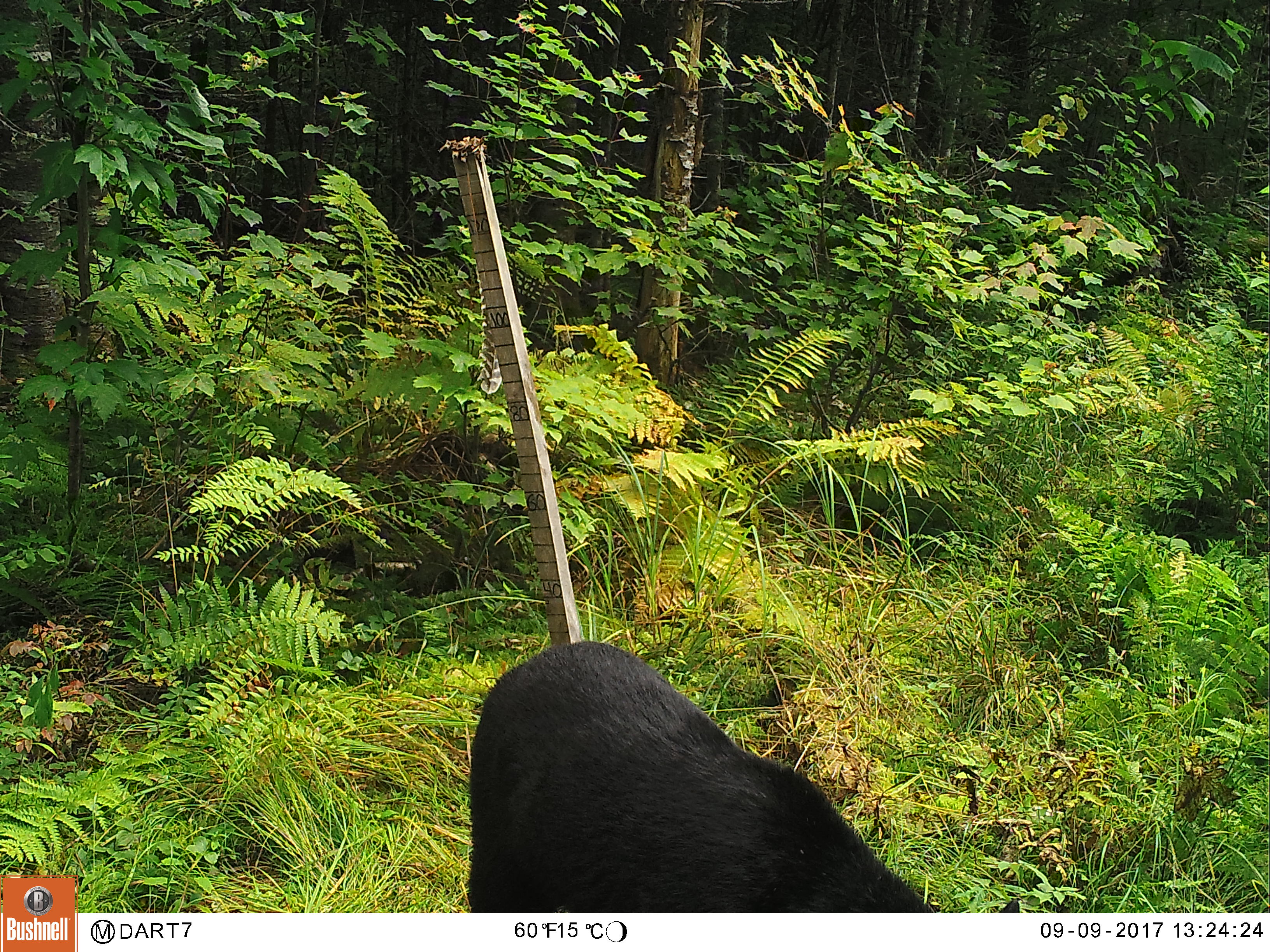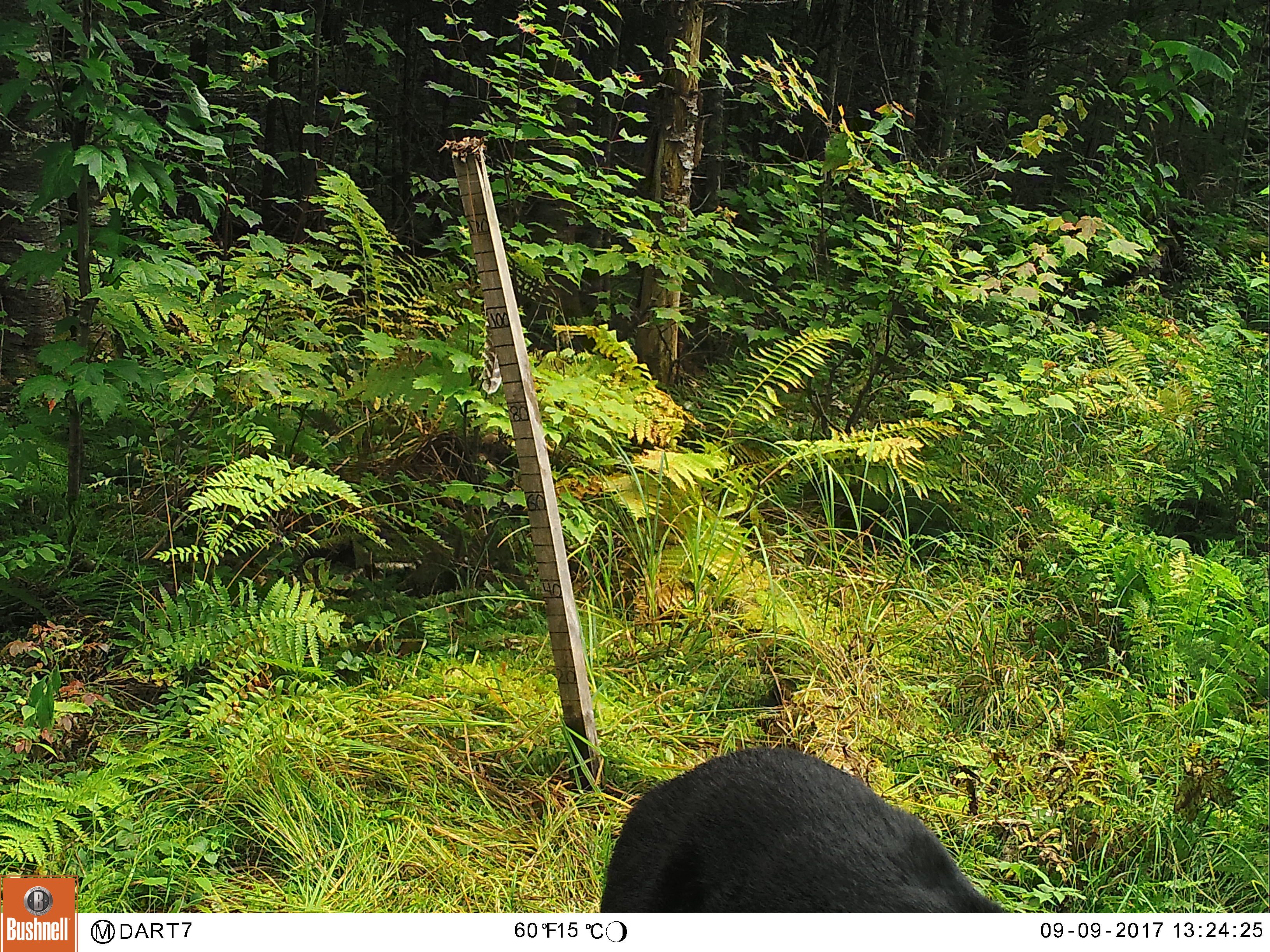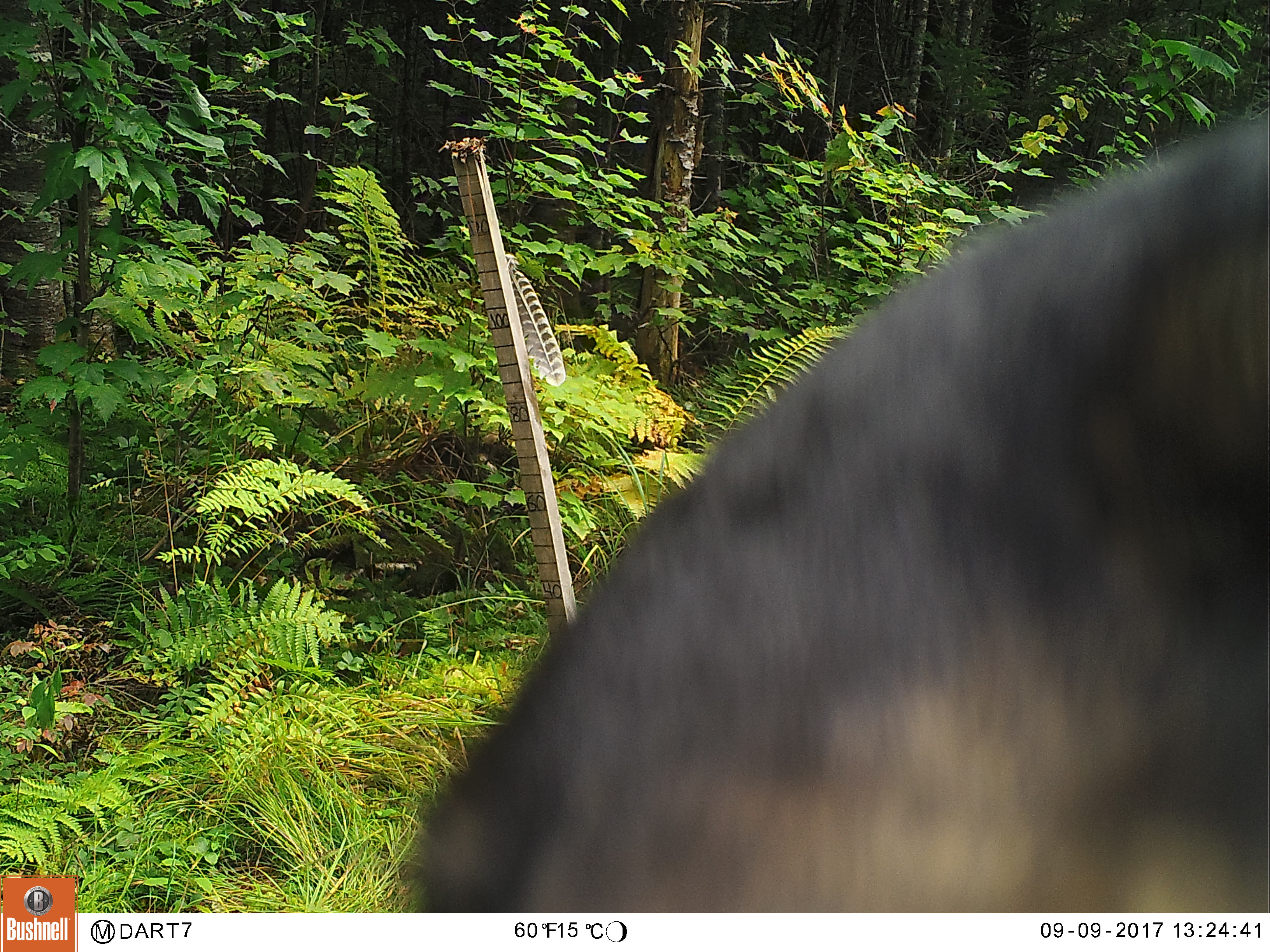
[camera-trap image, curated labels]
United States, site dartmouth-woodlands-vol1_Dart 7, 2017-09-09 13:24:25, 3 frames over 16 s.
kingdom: Animalia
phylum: Chordata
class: Mammalia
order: Carnivora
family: Ursidae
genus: Ursus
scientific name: Ursus americanus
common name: black bear